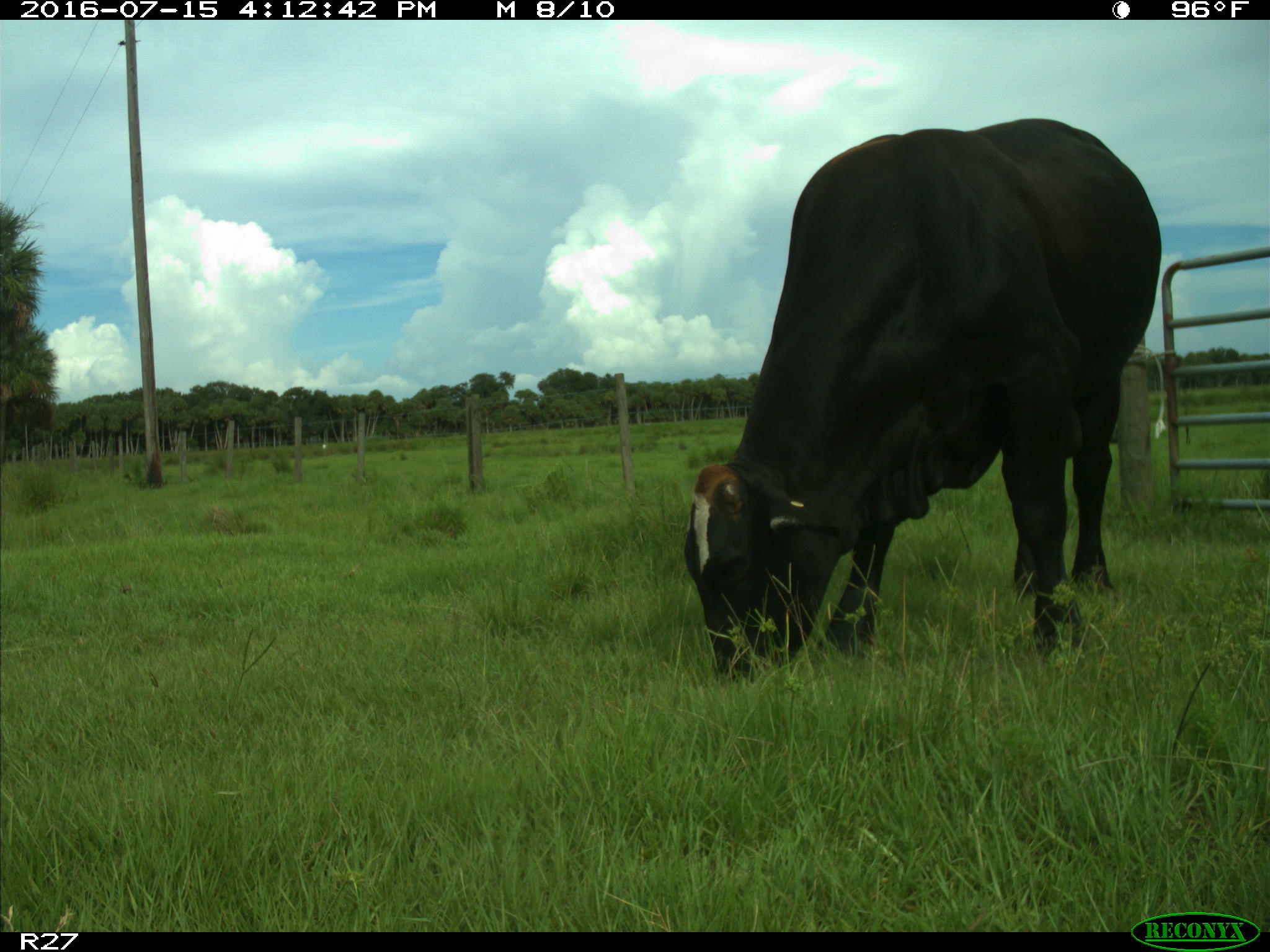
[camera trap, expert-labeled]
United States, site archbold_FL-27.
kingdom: Animalia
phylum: Chordata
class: Mammalia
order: Artiodactyla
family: Bovidae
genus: Bos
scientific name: Bos taurus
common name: domestic cow